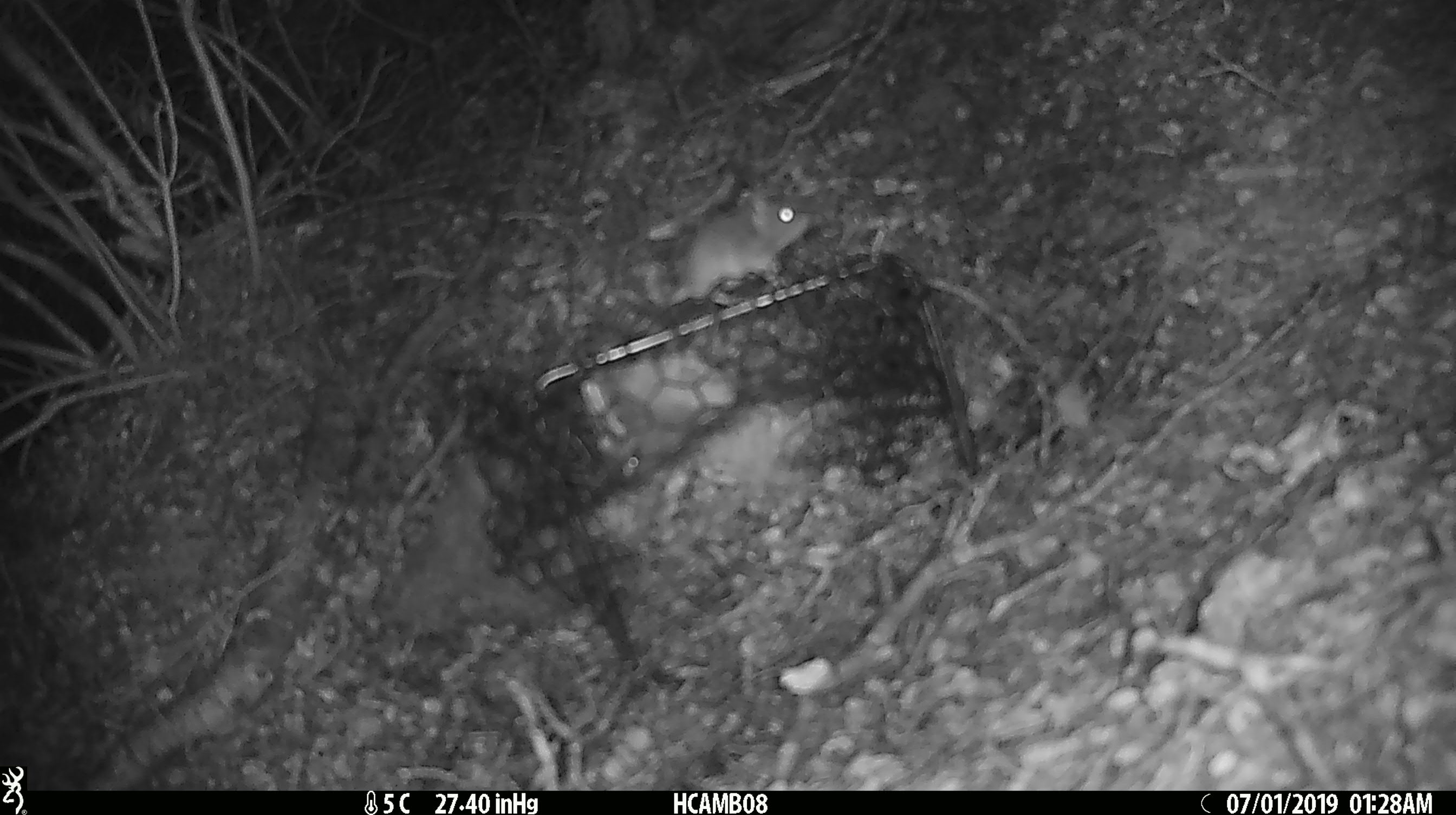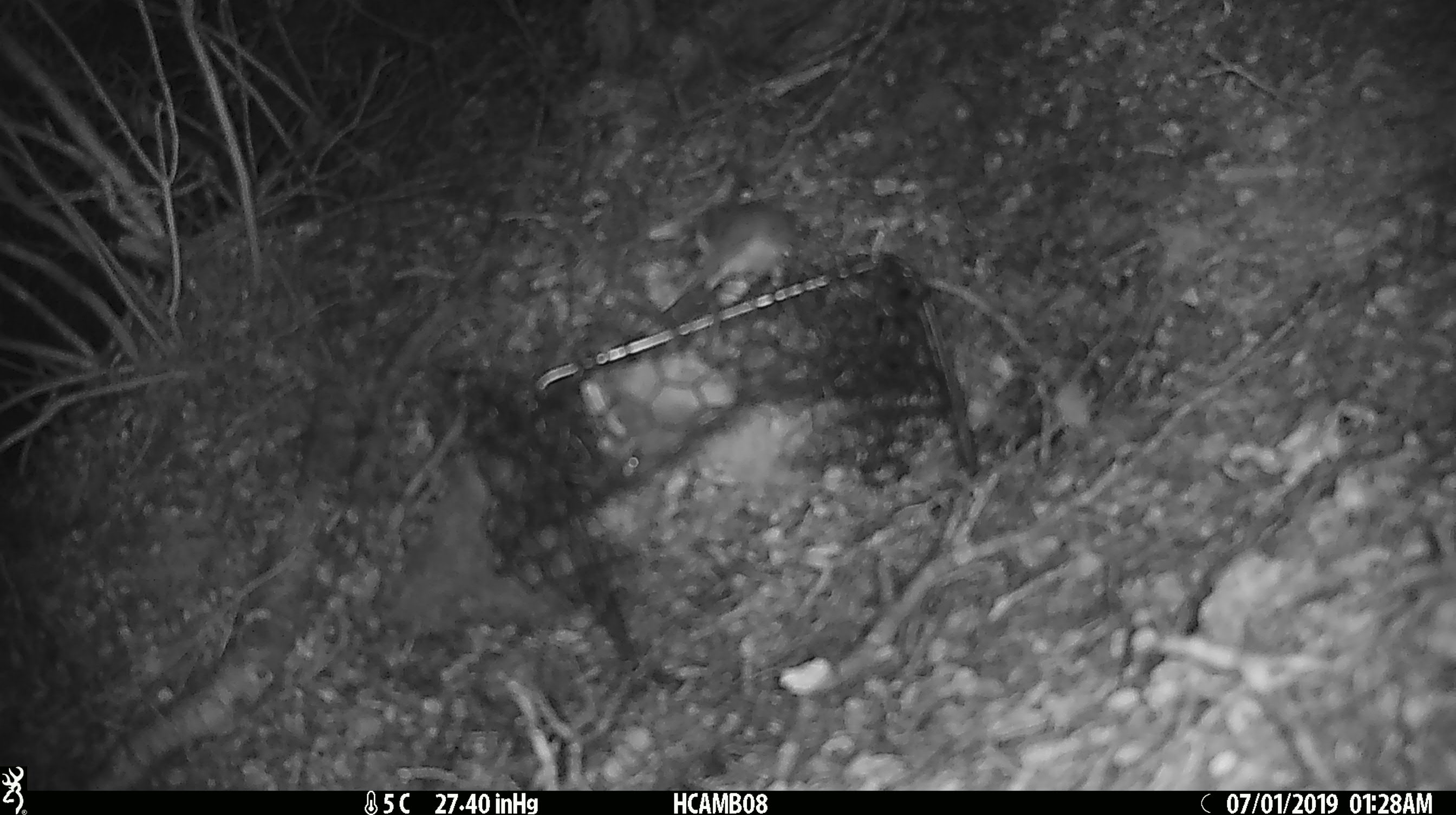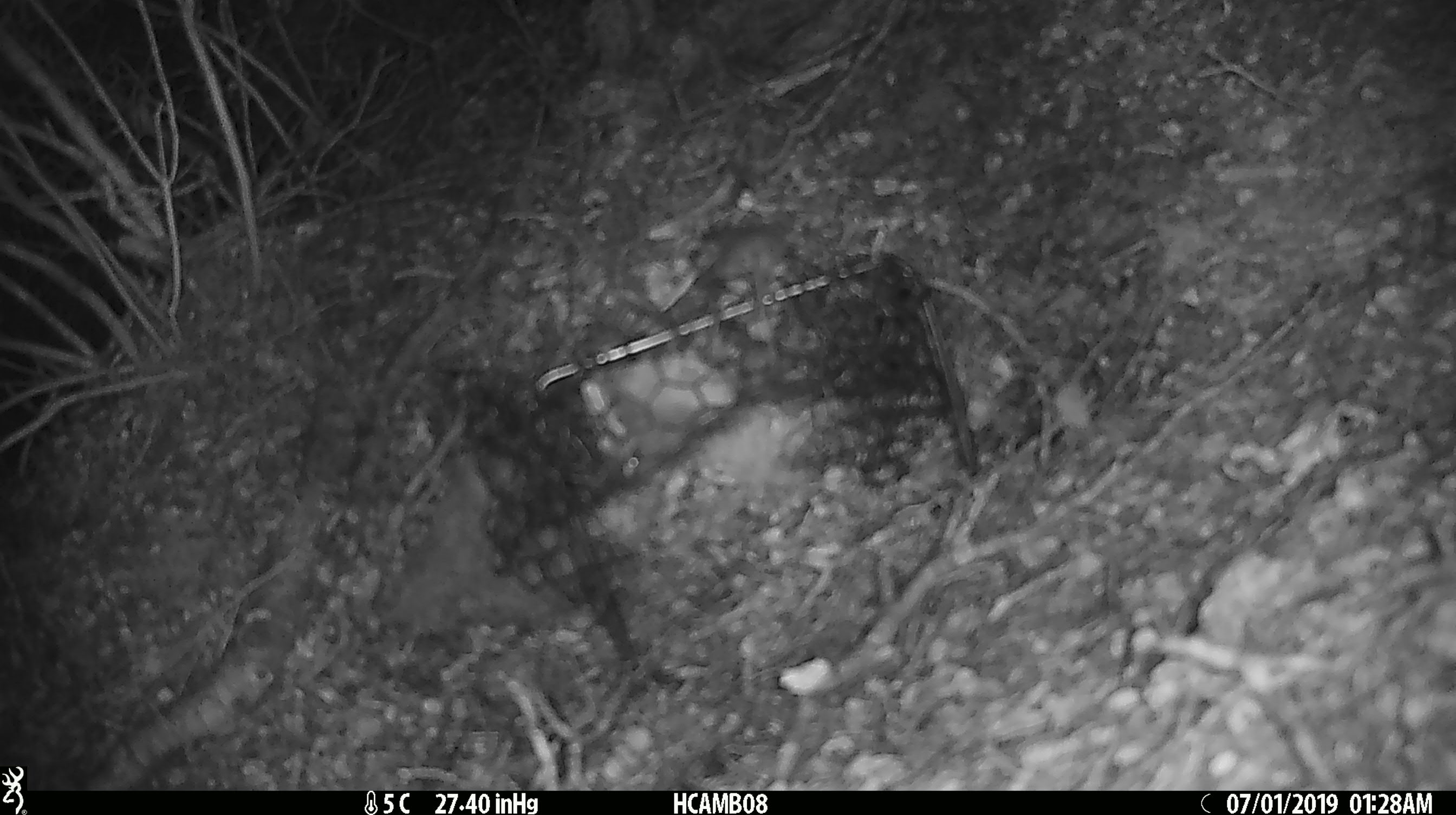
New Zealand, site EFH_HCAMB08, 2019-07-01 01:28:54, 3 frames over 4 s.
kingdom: Animalia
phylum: Chordata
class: Mammalia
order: Rodentia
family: Muridae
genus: Mus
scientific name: Mus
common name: mouse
Mouse (Mus).